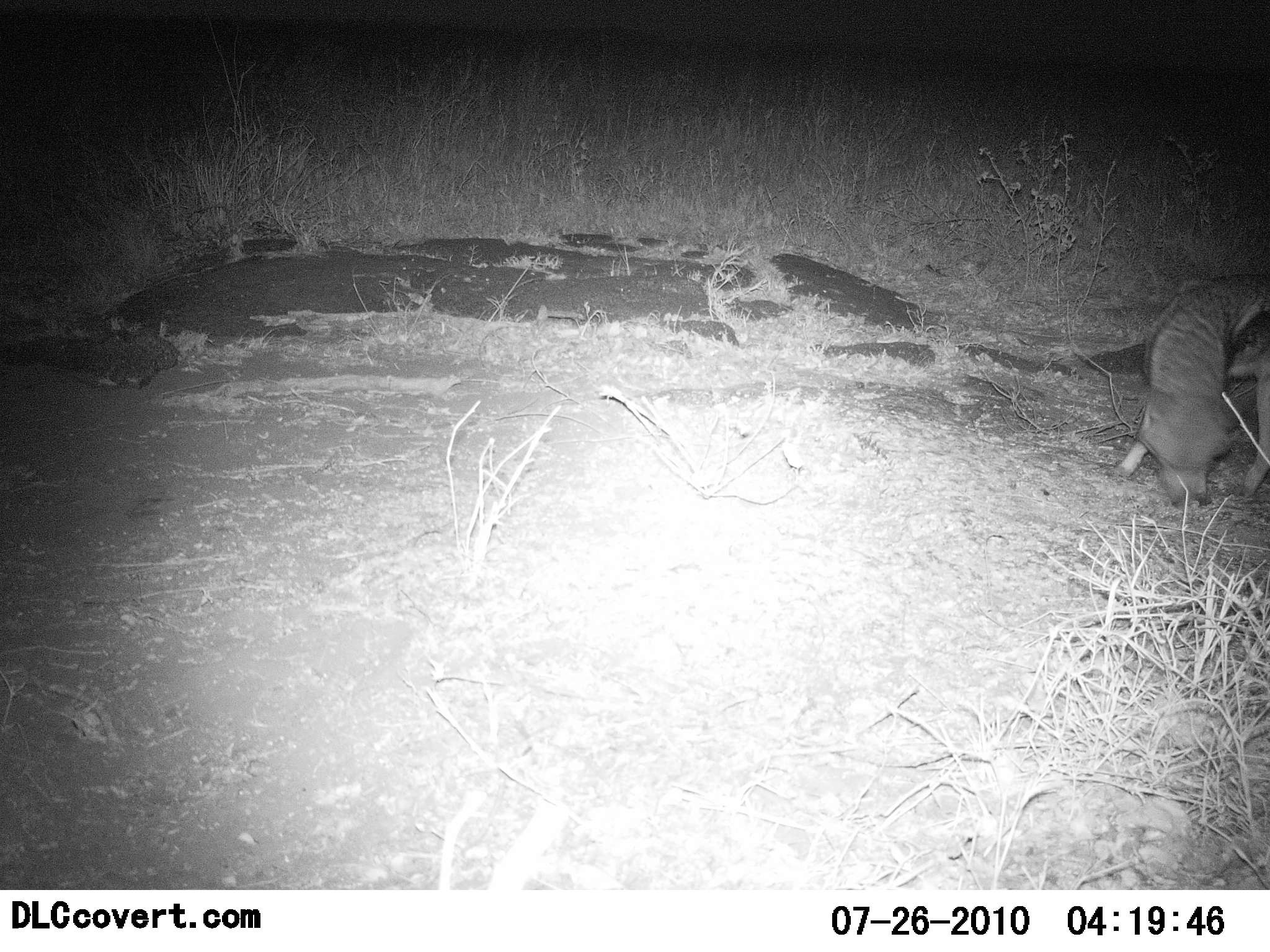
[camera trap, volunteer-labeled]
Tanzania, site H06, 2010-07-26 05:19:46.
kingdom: Animalia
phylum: Chordata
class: Mammalia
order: Carnivora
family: Canidae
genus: Lupulella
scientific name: Lupulella mesomelas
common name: black-backed jackal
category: jackal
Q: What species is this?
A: Jackal (black-backed jackal) (Lupulella mesomelas).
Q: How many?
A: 1.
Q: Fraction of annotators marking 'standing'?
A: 70%.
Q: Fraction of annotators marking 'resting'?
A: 0%.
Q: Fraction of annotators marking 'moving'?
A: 10%.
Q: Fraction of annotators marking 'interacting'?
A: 10%.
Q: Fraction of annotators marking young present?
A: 0%.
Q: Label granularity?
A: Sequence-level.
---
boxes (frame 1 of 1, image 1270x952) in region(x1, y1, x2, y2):
animal: region(1115, 276, 1270, 507)